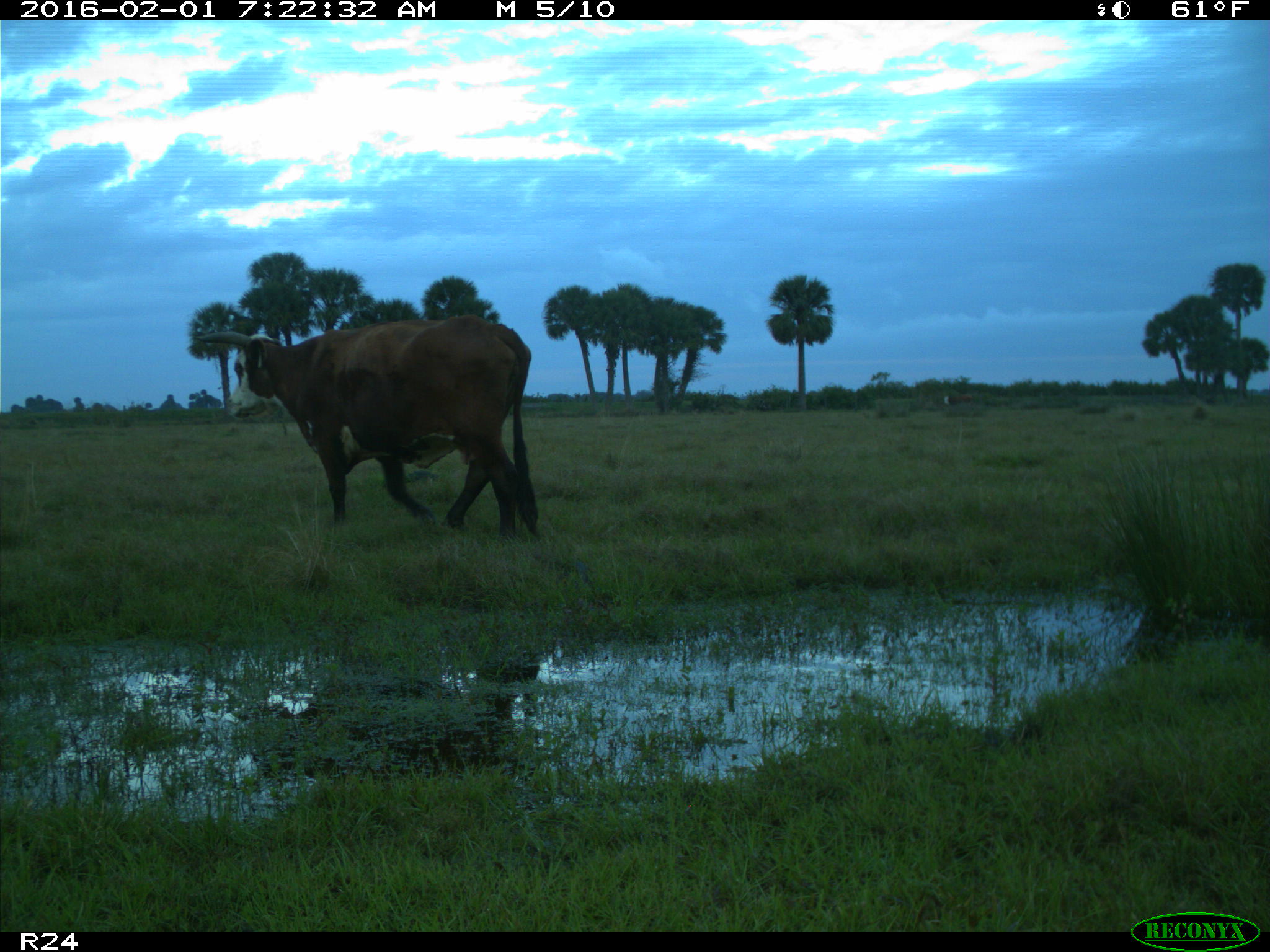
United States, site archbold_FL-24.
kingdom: Animalia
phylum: Chordata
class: Mammalia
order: Artiodactyla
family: Bovidae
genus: Bos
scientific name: Bos taurus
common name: domestic cow